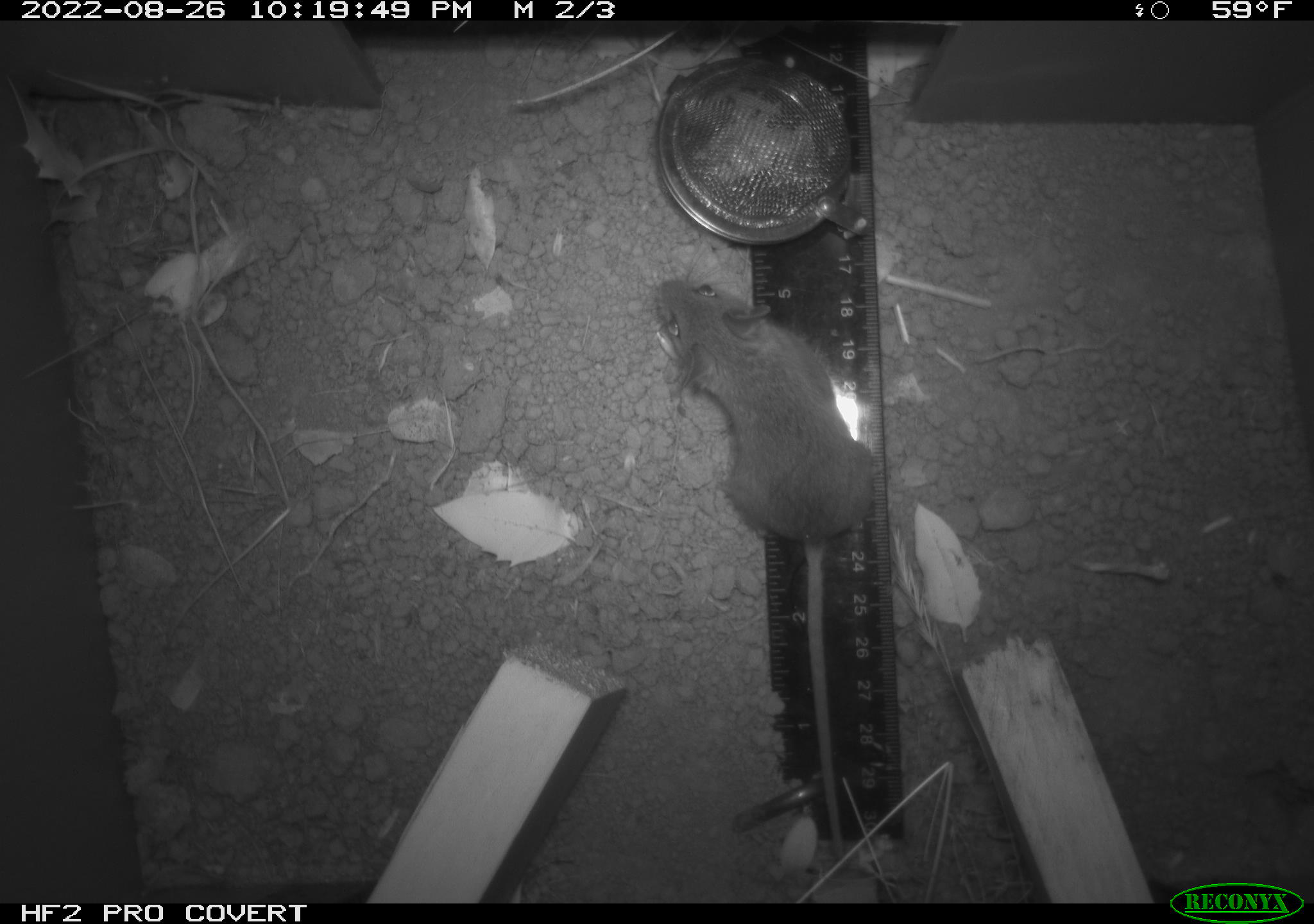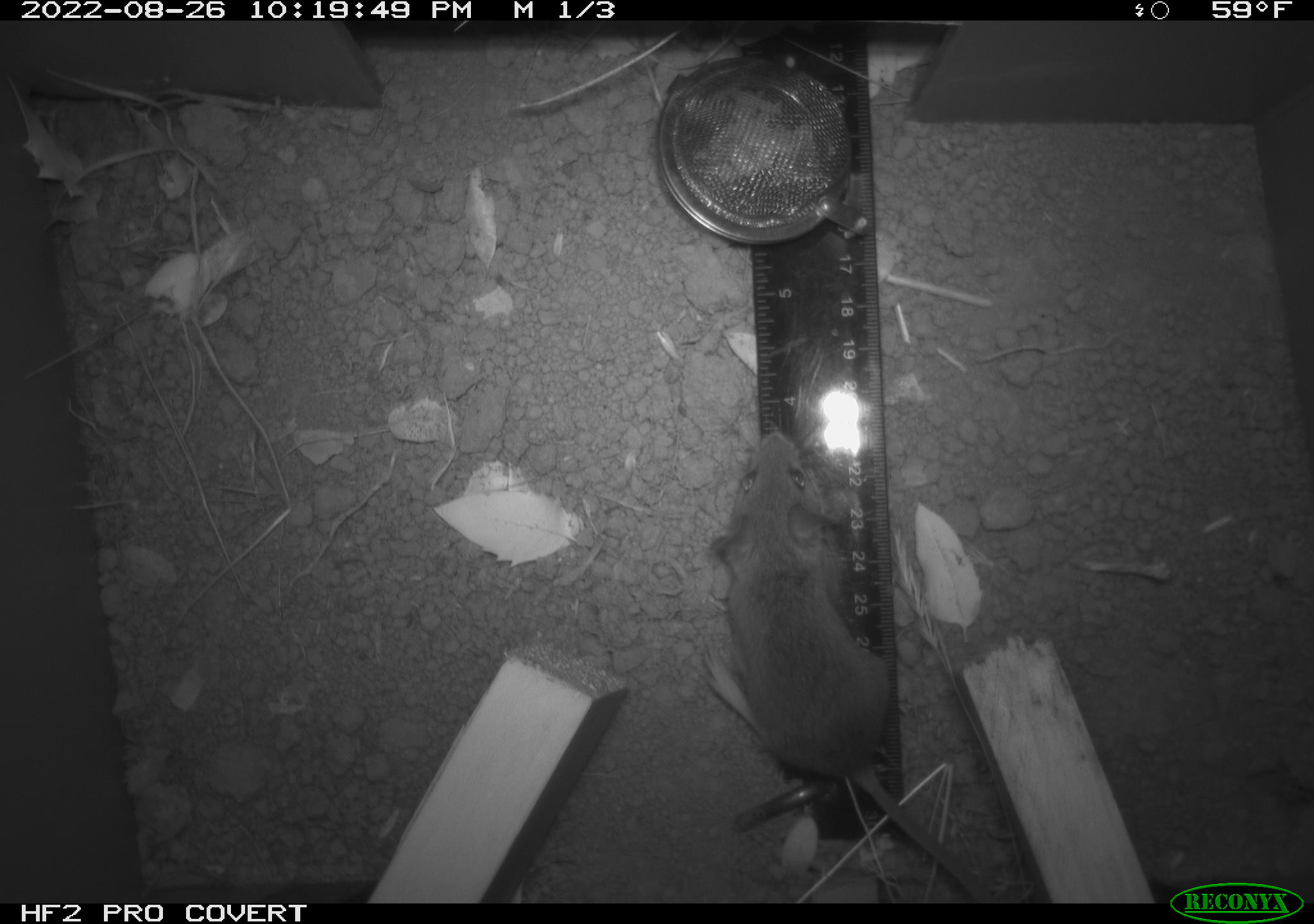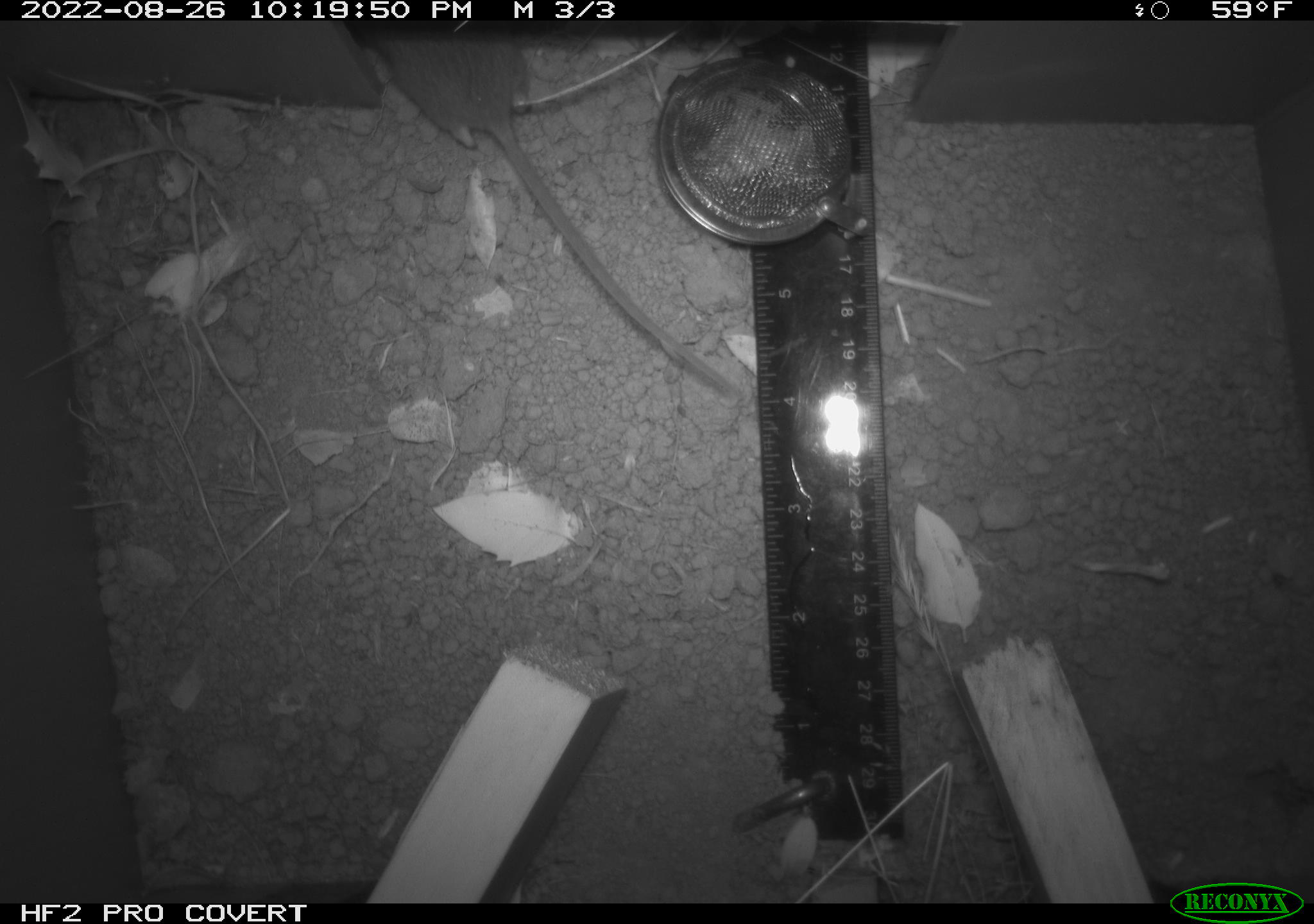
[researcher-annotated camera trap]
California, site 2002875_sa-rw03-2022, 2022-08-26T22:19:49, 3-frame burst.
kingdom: Animalia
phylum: Chordata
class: Mammalia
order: Rodentia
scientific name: Rodentia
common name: mouse species